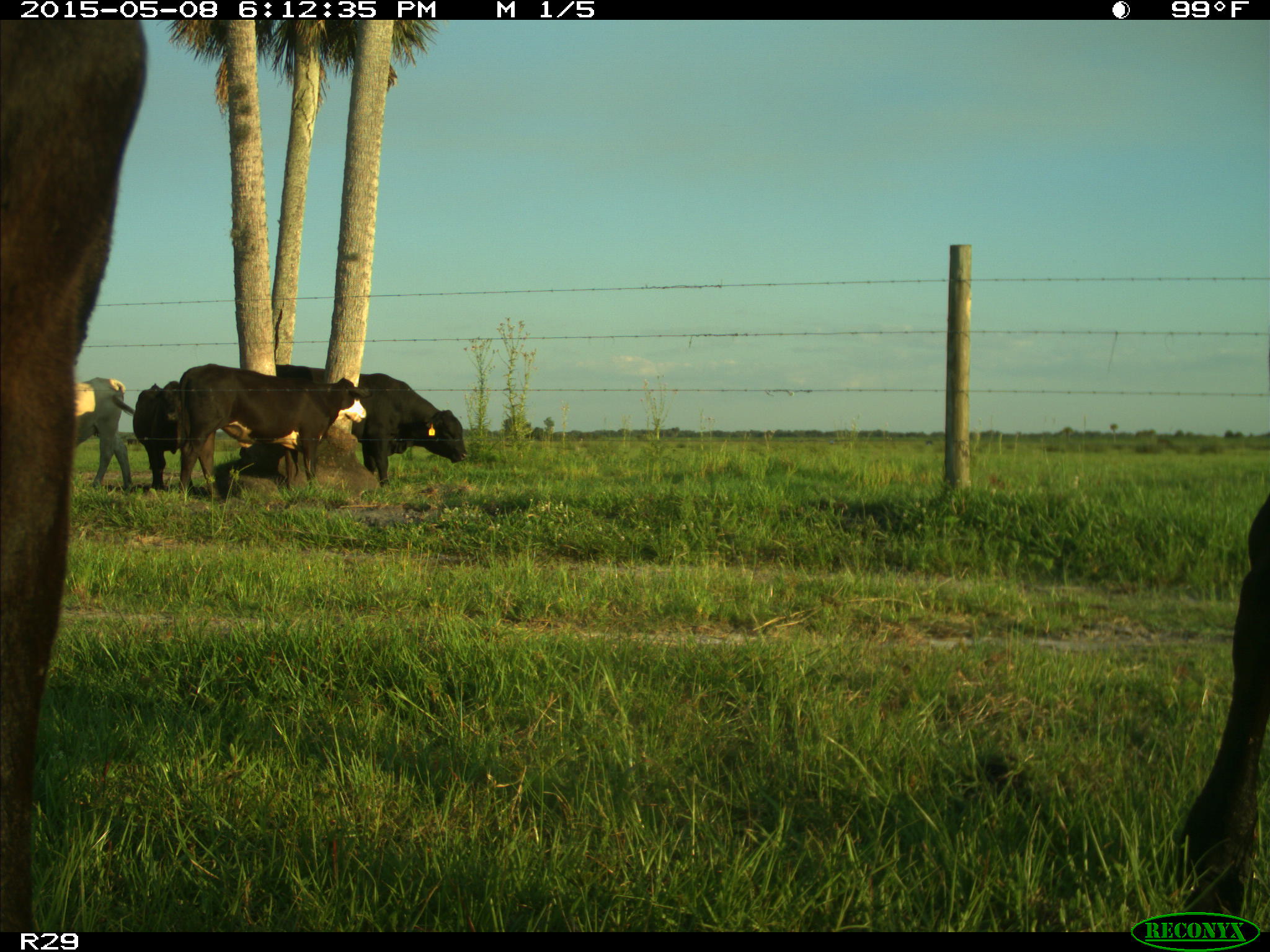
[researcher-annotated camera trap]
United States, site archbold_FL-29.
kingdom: Animalia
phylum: Chordata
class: Mammalia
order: Artiodactyla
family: Bovidae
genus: Bos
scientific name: Bos taurus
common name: domestic cow